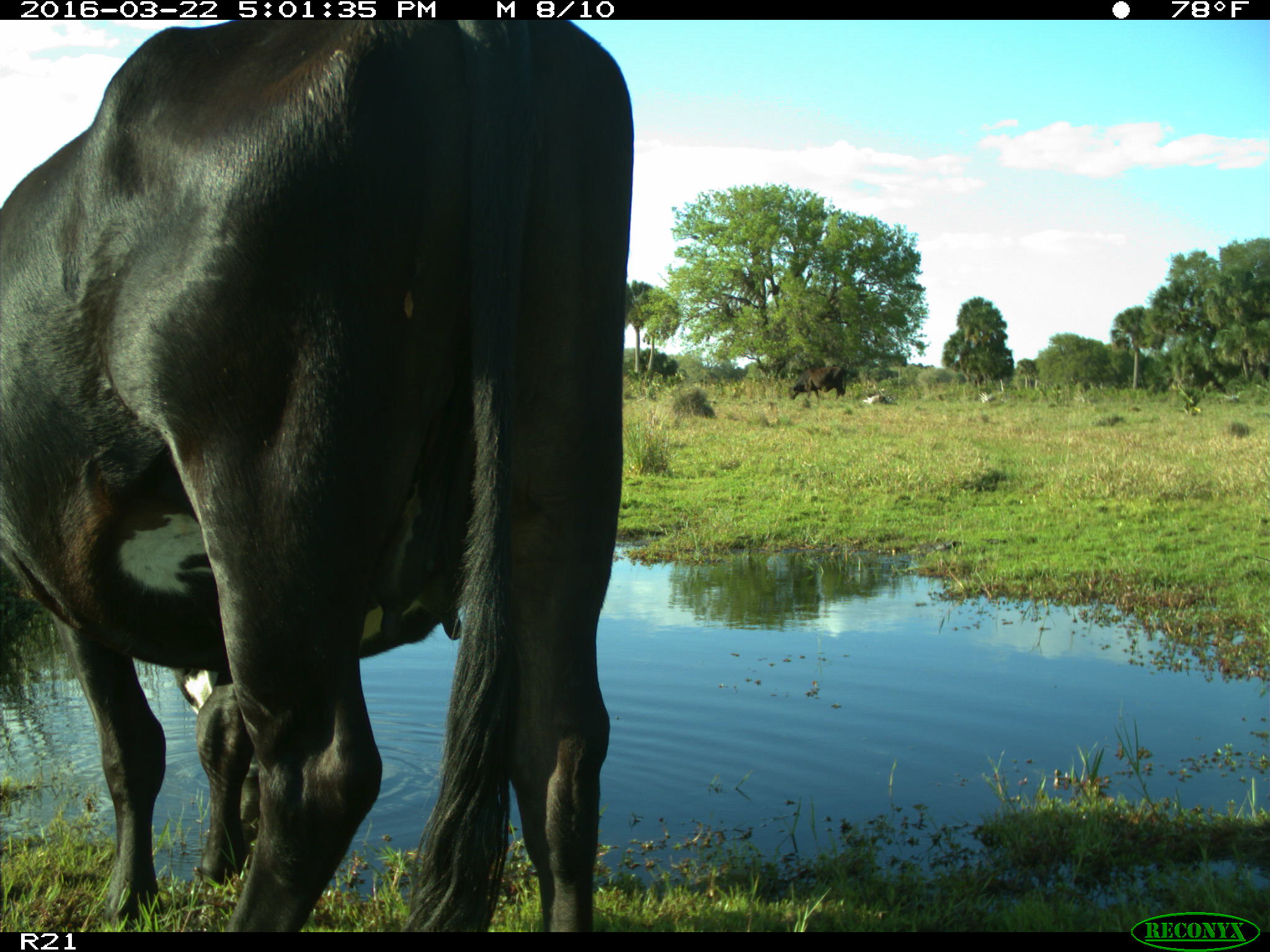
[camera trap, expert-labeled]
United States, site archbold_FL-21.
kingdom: Animalia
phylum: Chordata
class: Mammalia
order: Artiodactyla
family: Bovidae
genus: Bos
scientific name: Bos taurus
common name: domestic cow